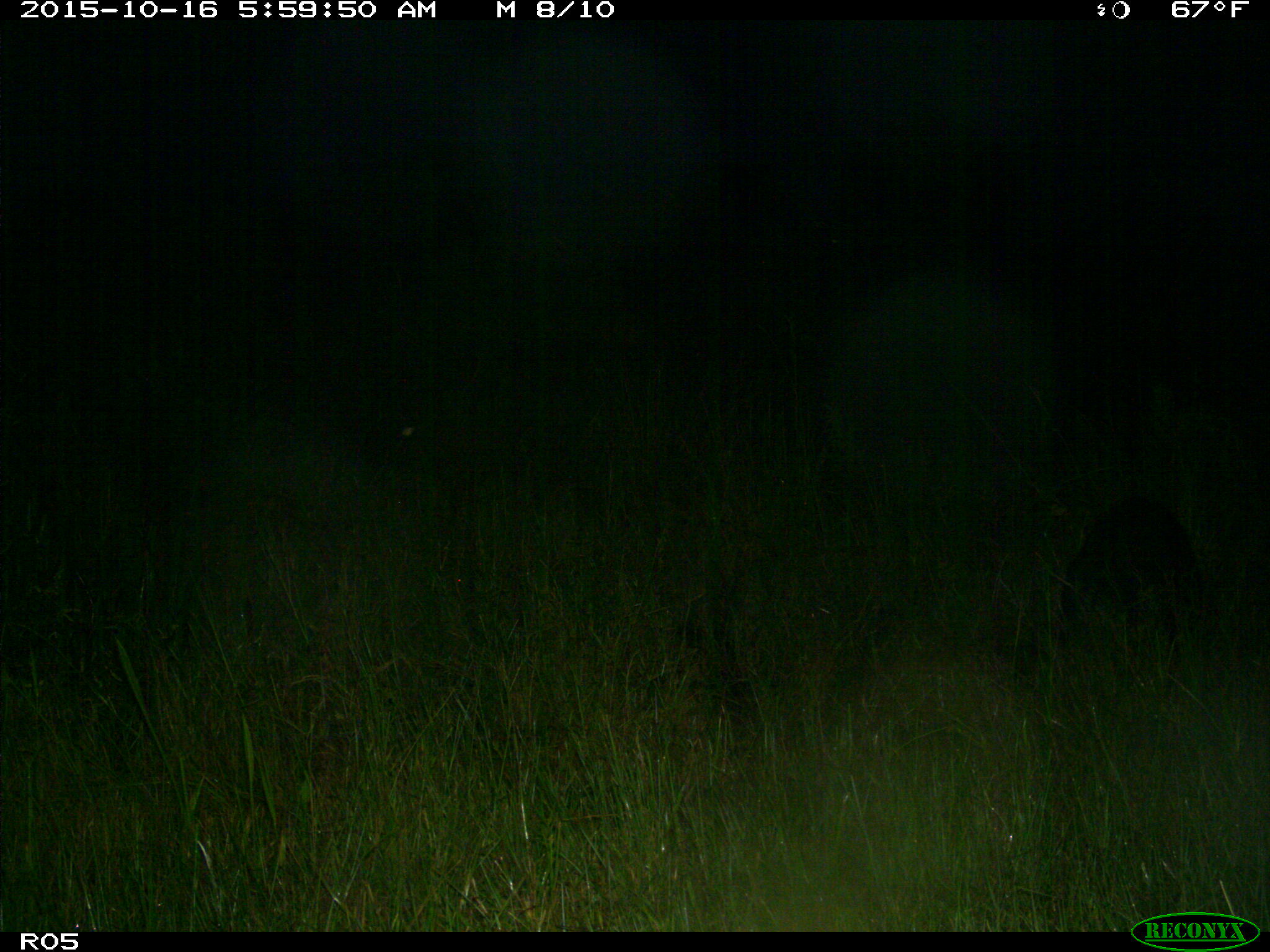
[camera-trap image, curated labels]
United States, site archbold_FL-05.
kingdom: Animalia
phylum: Chordata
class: Mammalia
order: Artiodactyla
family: Suidae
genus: Sus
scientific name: Sus scrofa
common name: wild boar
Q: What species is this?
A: Sus scrofa (wild boar).